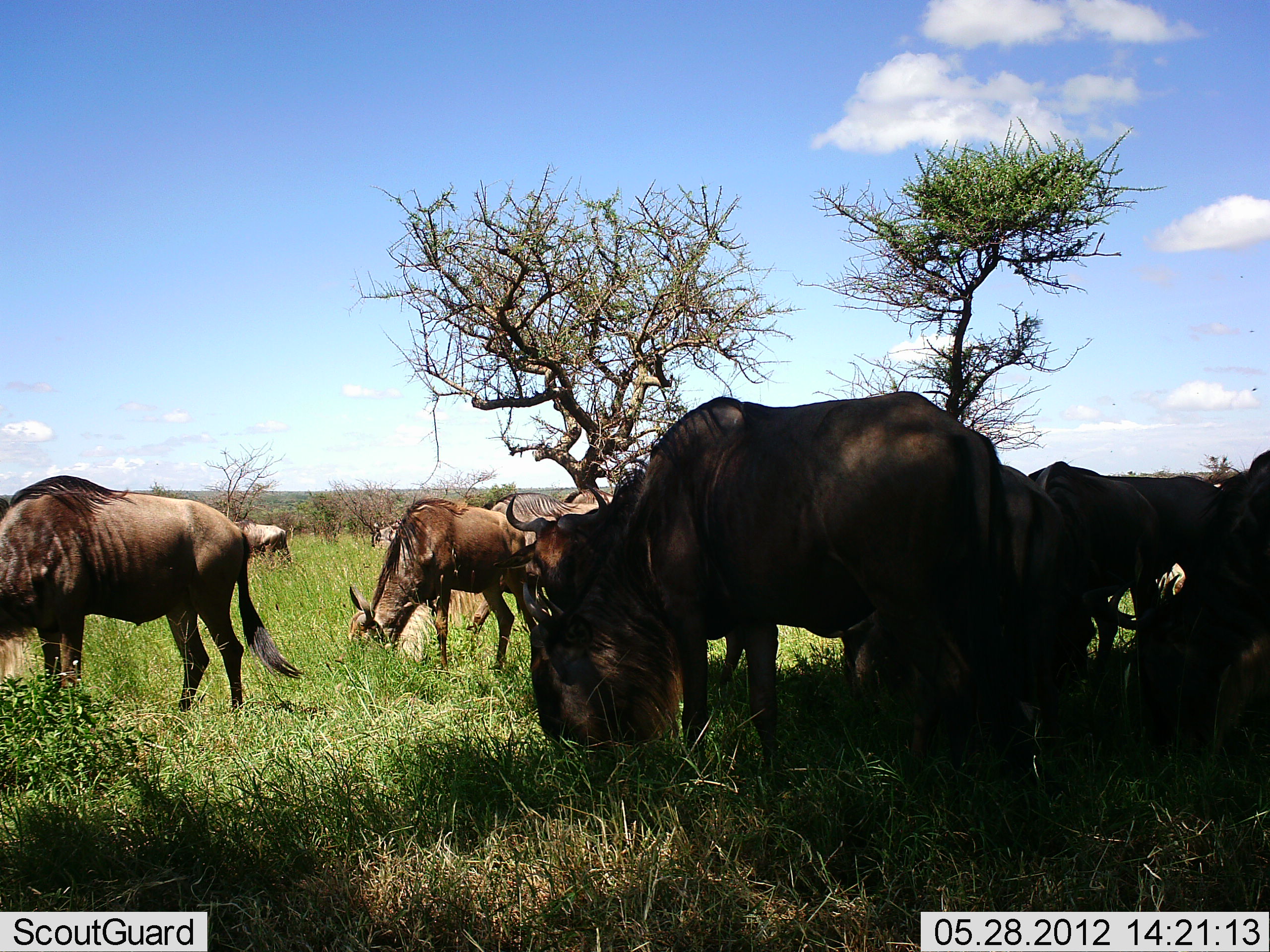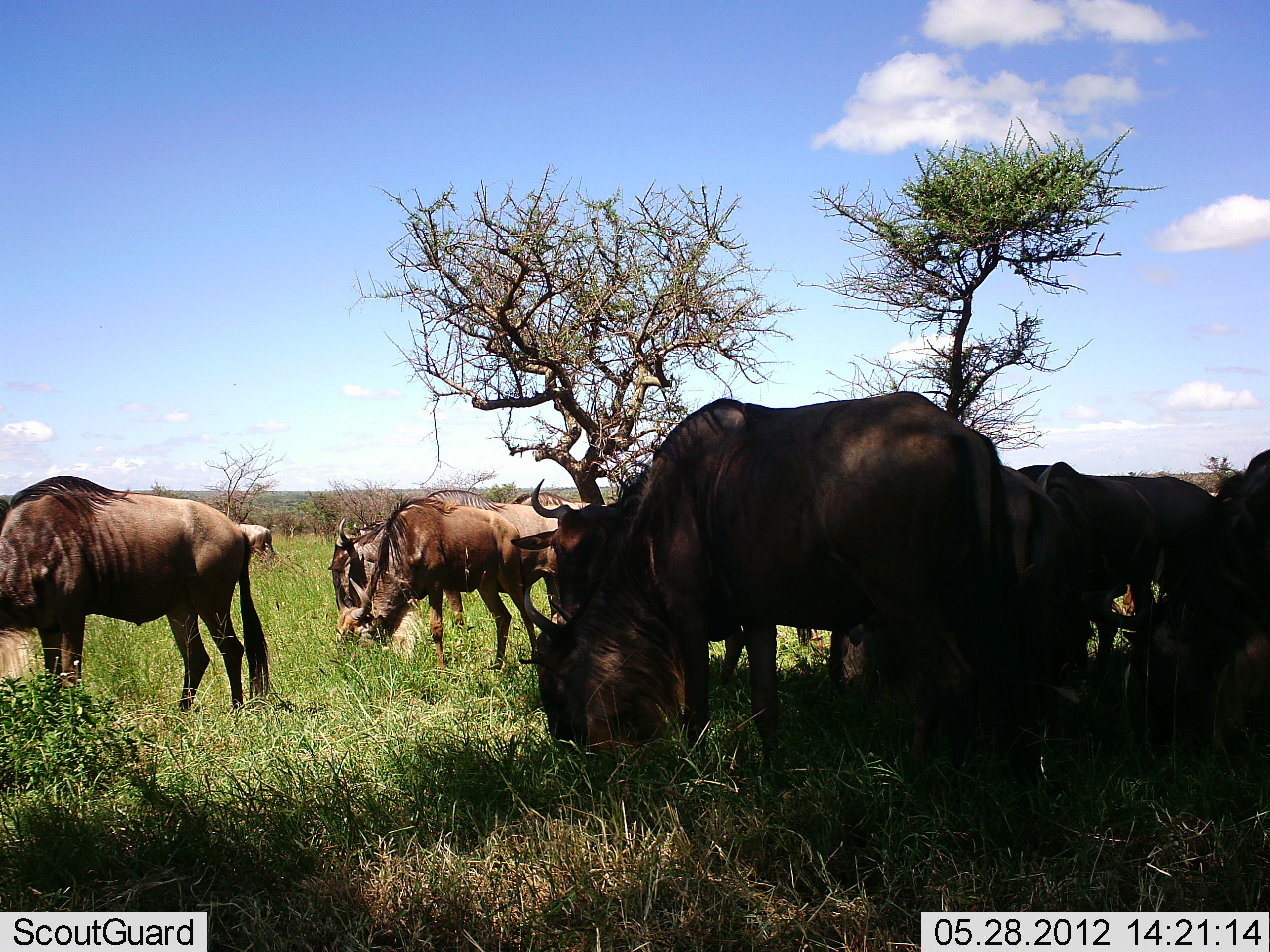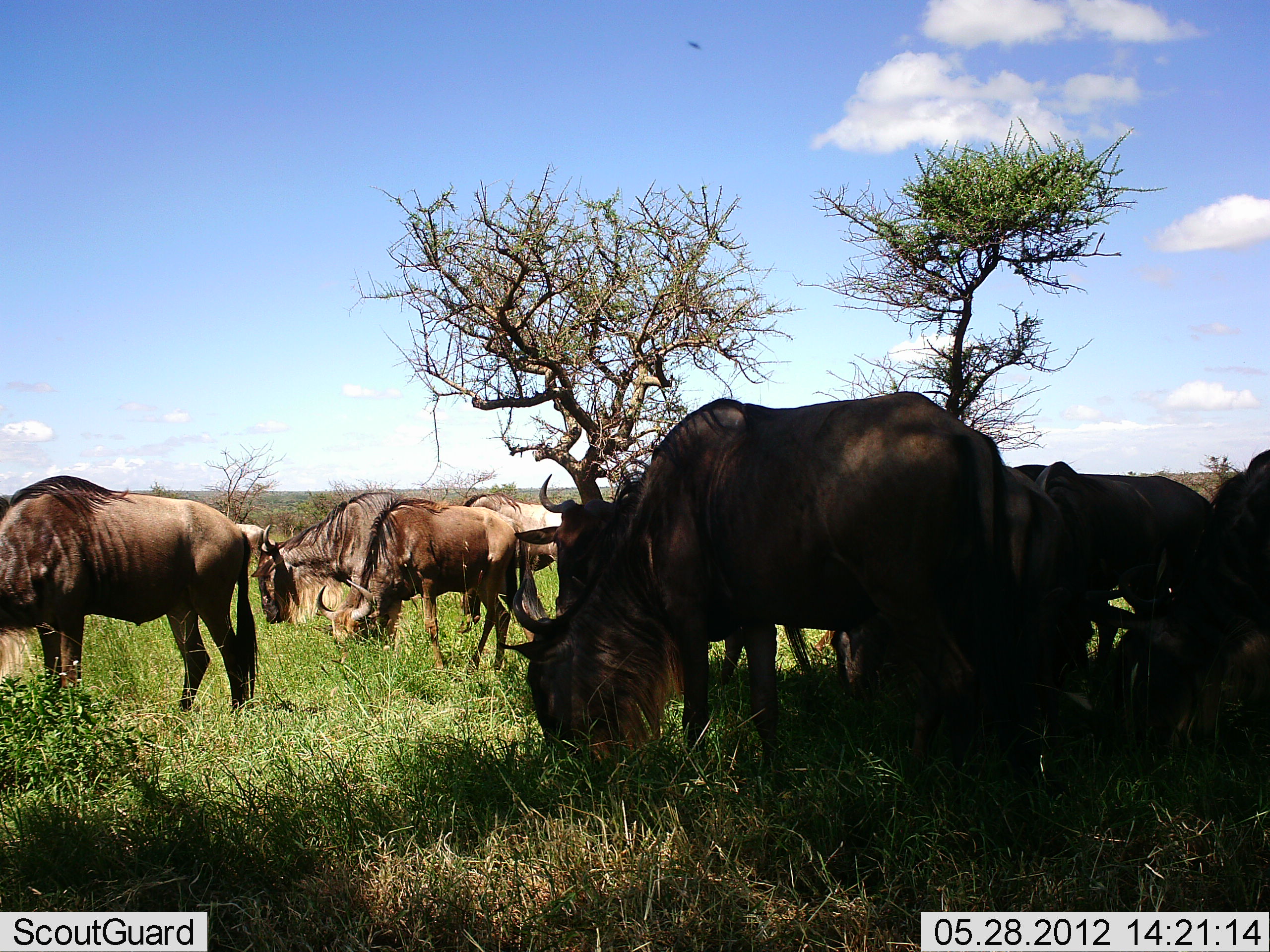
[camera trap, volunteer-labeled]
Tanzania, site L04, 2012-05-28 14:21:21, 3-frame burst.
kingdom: Animalia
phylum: Chordata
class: Mammalia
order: Artiodactyla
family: Bovidae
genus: Connochaetes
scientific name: Connochaetes taurinus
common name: blue wildebeest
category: wildebeest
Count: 11-50.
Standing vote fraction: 58%.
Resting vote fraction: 8%.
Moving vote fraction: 42%.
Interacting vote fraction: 0%.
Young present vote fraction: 17%.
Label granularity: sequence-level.